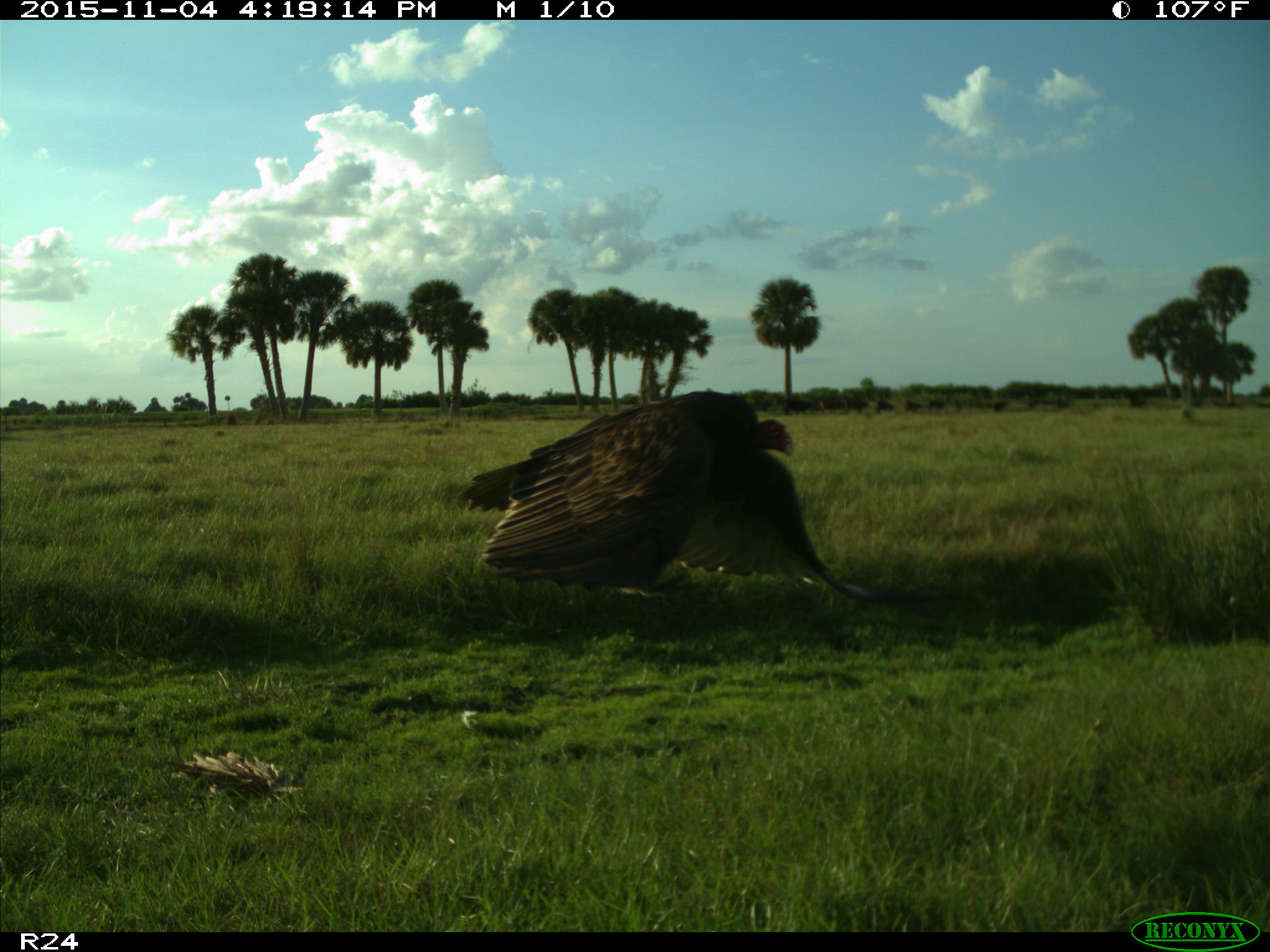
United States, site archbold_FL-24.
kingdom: Animalia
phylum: Chordata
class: Aves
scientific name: Aves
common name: birds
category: unidentified bird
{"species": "unidentified bird (birds) (Aves)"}